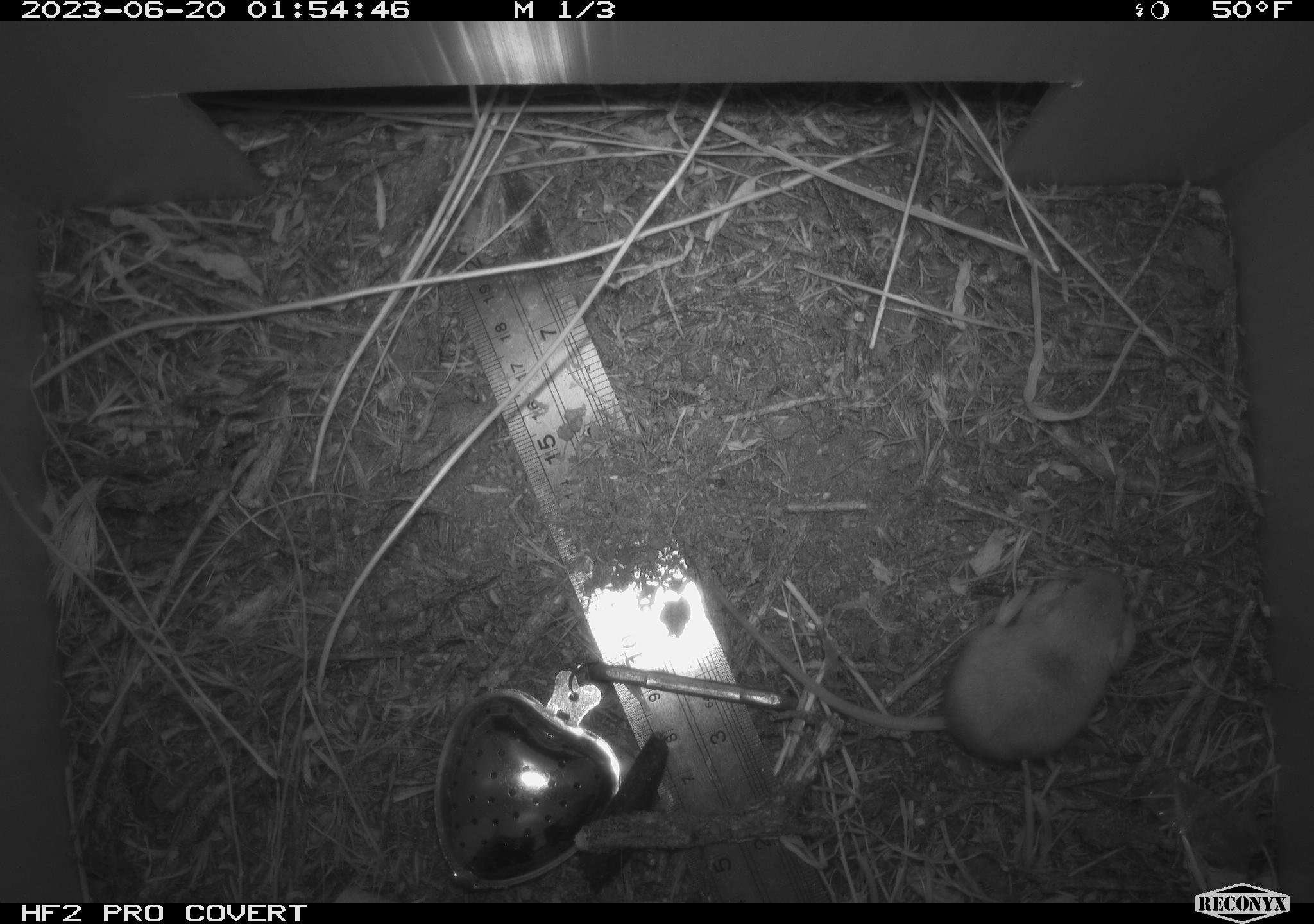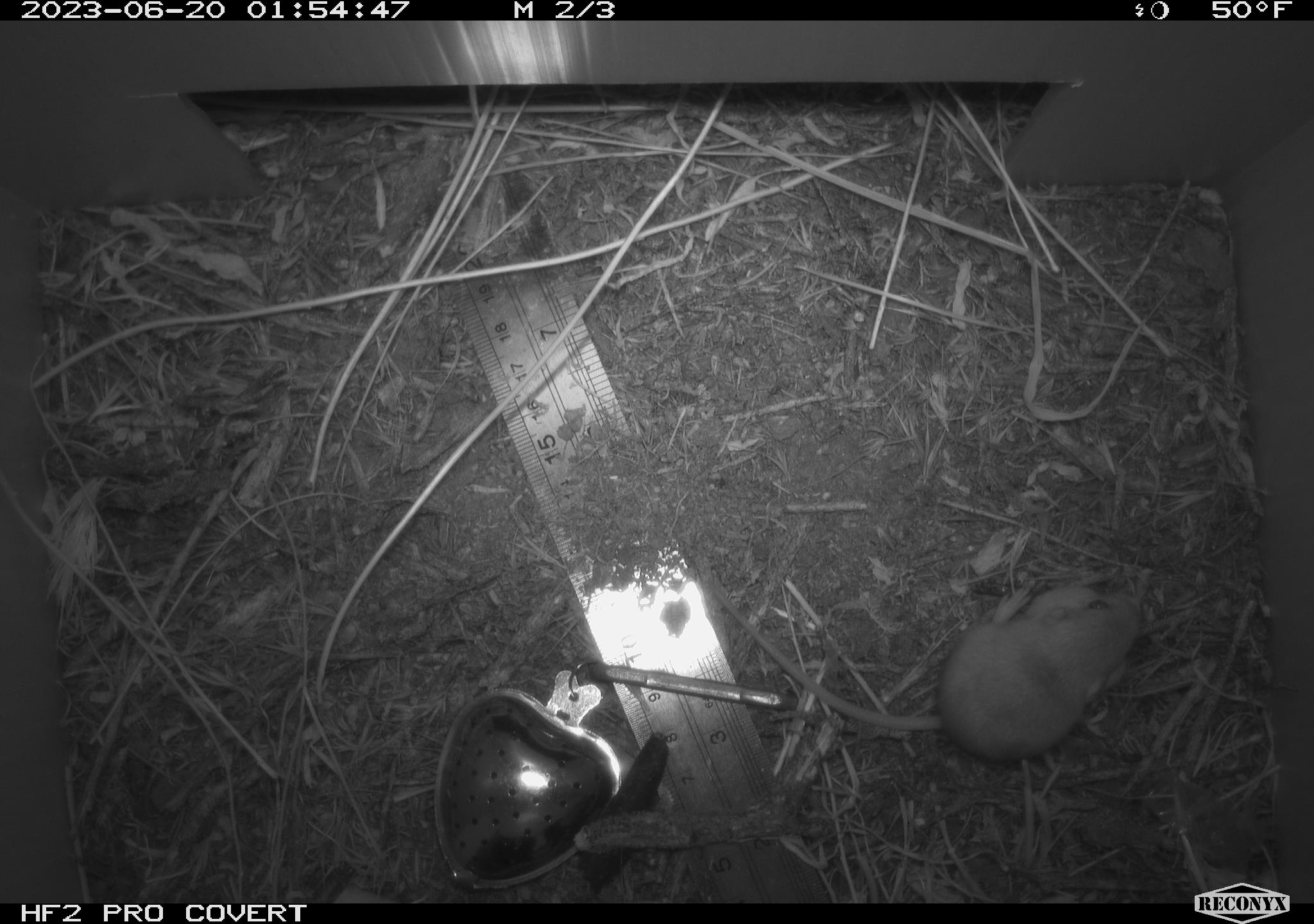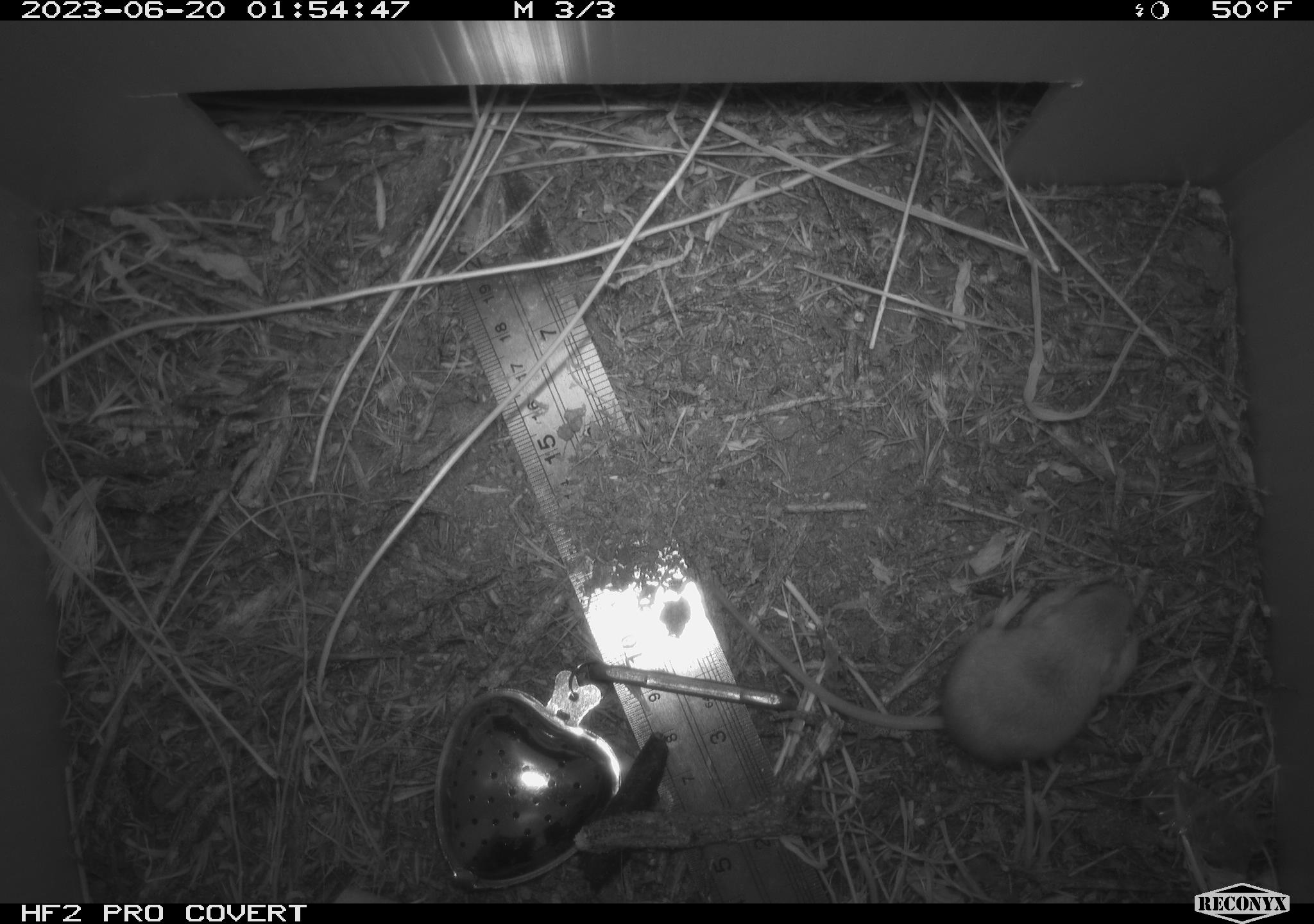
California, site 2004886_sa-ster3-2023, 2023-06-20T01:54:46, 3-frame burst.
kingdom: Animalia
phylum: Chordata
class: Mammalia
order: Rodentia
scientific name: Rodentia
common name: mouse species